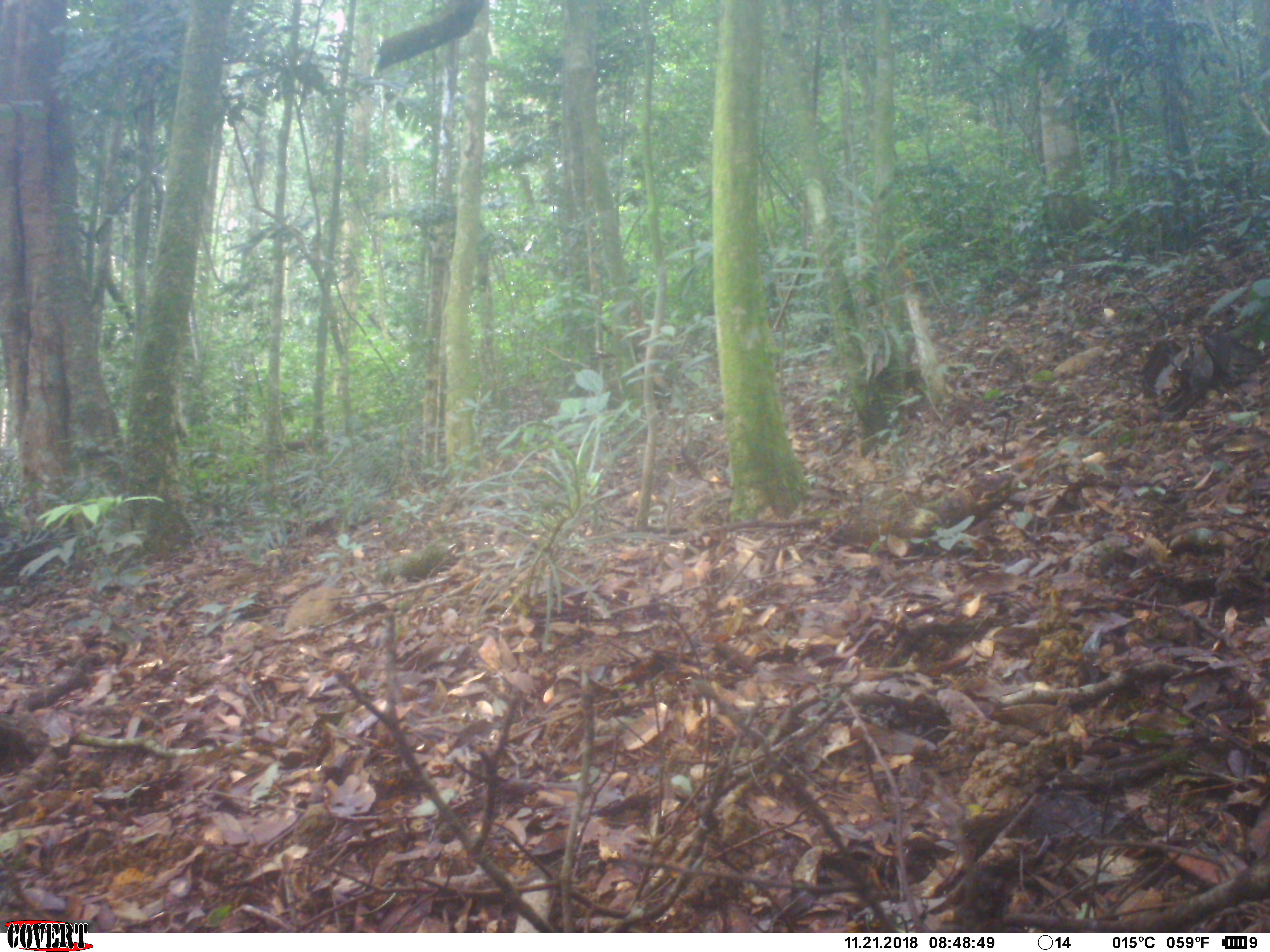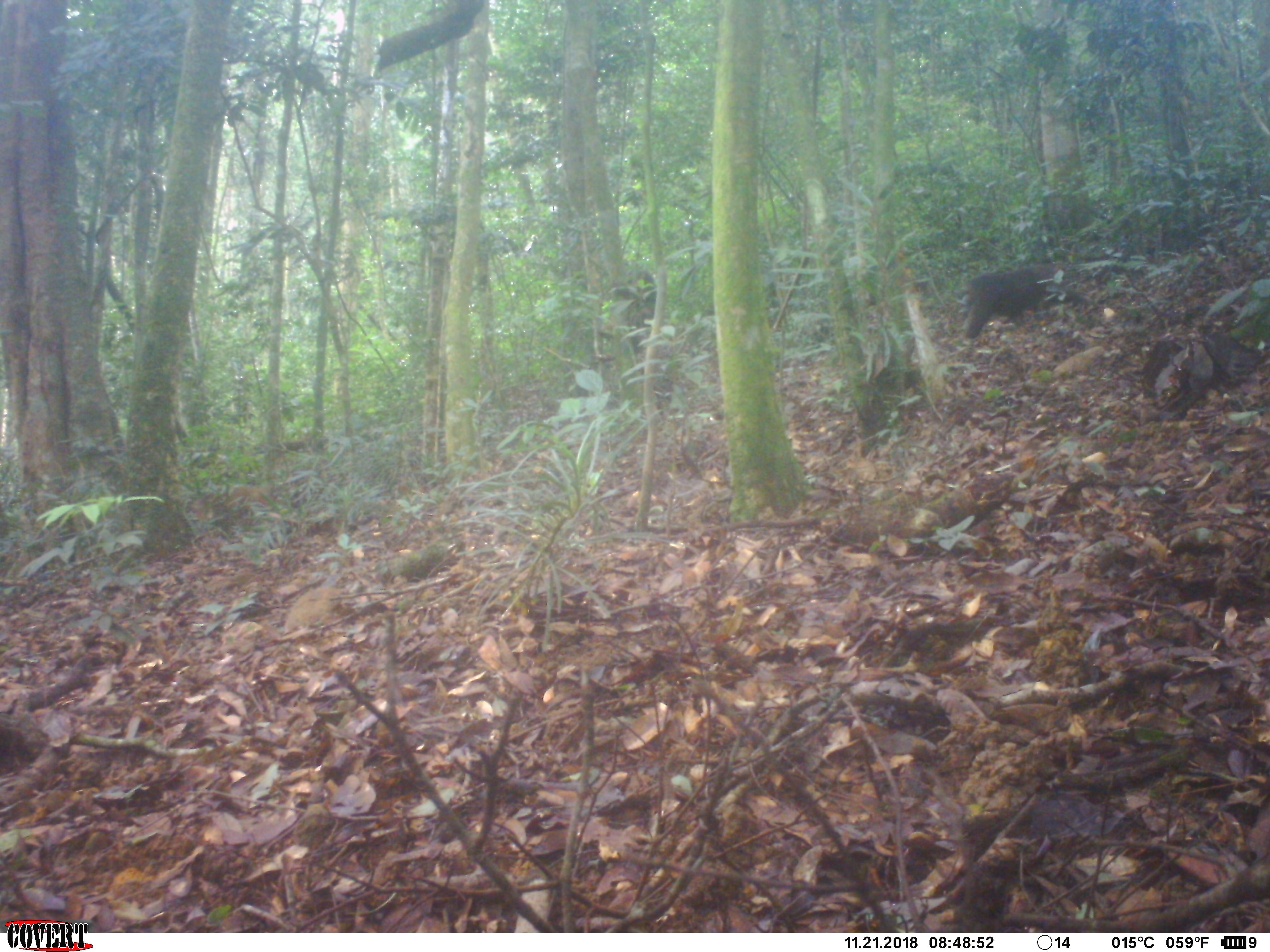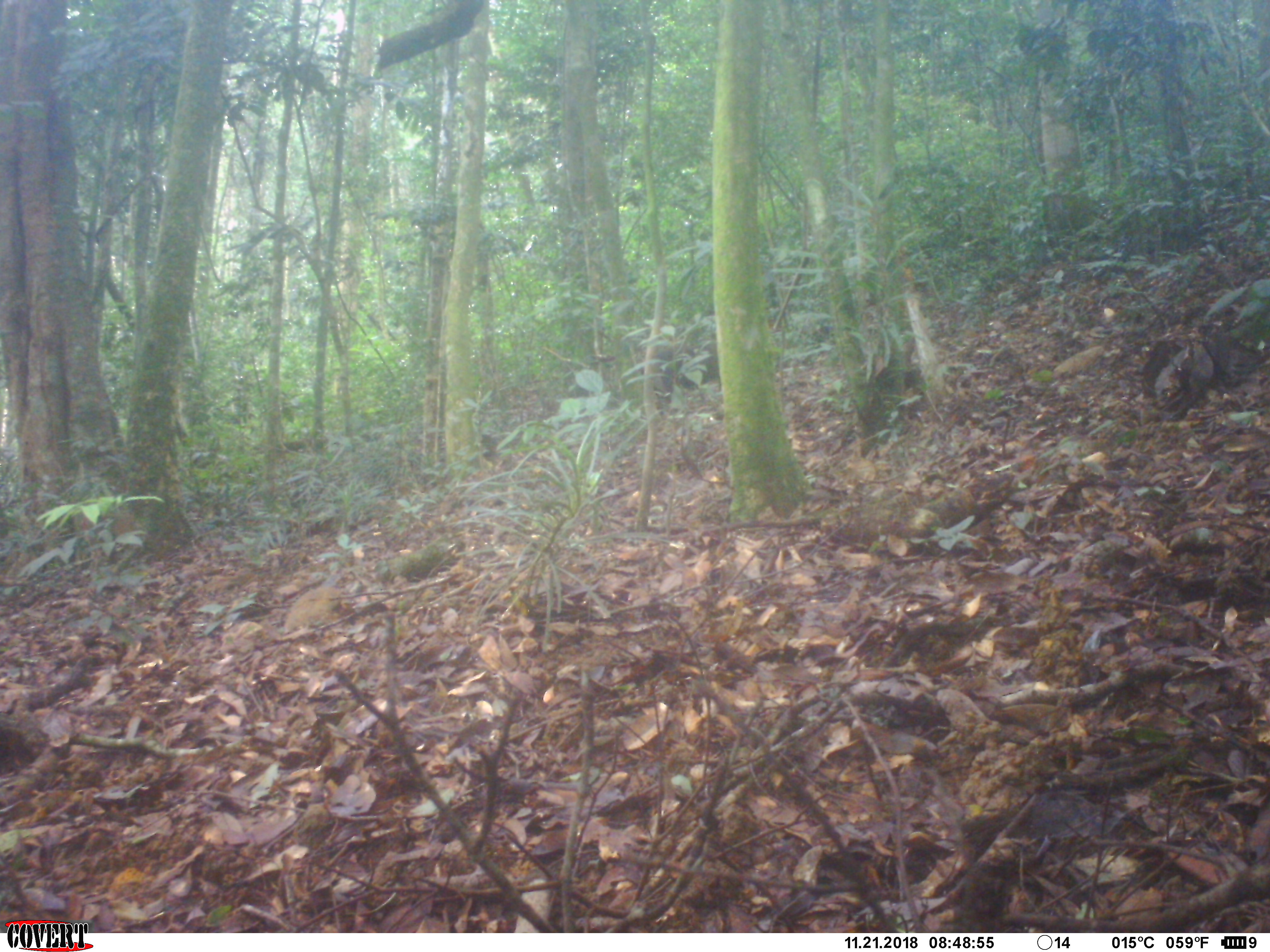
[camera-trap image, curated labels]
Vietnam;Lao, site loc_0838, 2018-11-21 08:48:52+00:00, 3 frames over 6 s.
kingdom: Animalia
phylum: Chordata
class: Mammalia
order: Primates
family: Cercopithecidae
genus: Macaca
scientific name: Macaca arctoides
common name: stump-tailed macaque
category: stump tailed macaque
Stump tailed macaque (stump-tailed macaque) (Macaca arctoides). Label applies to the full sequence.